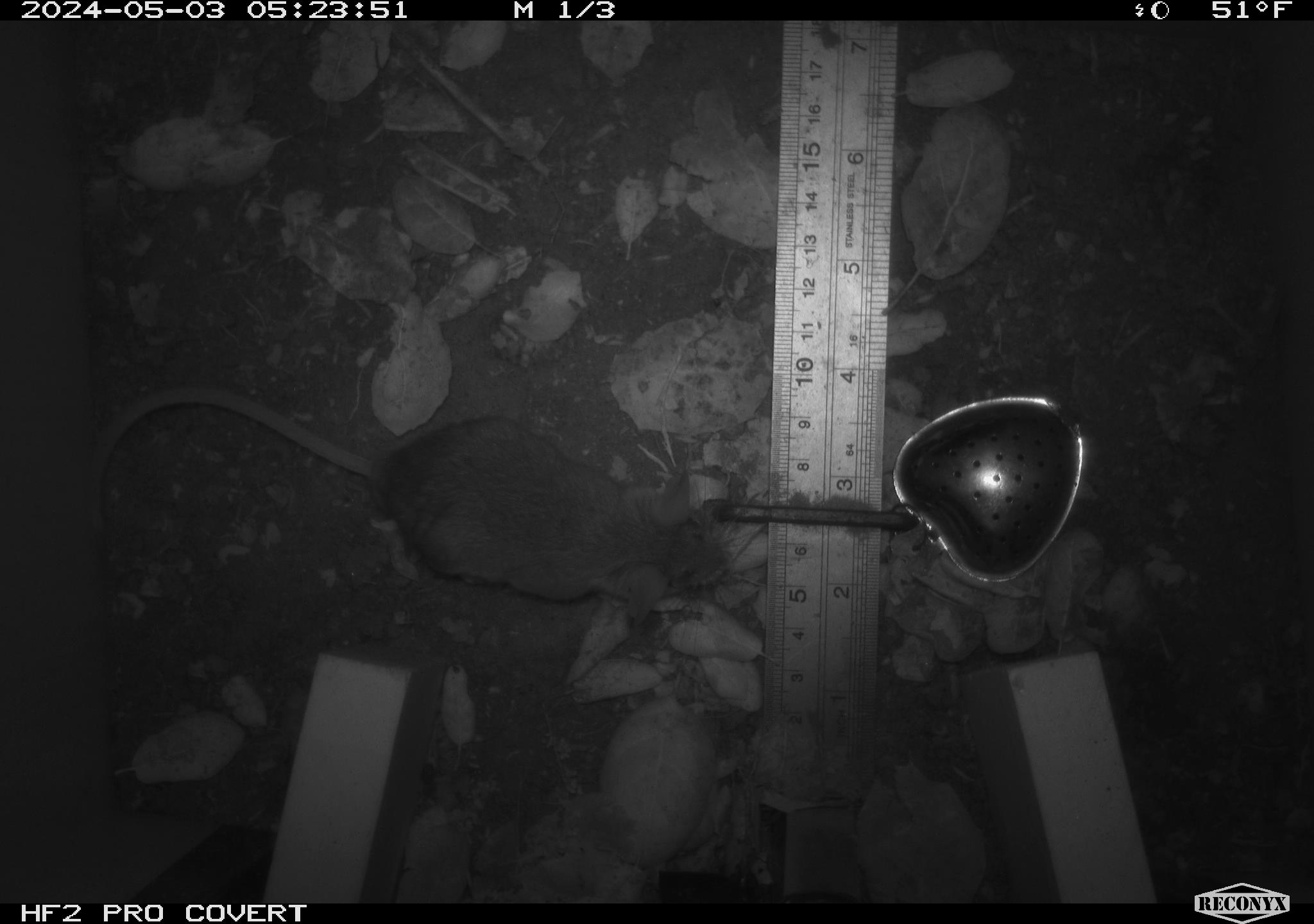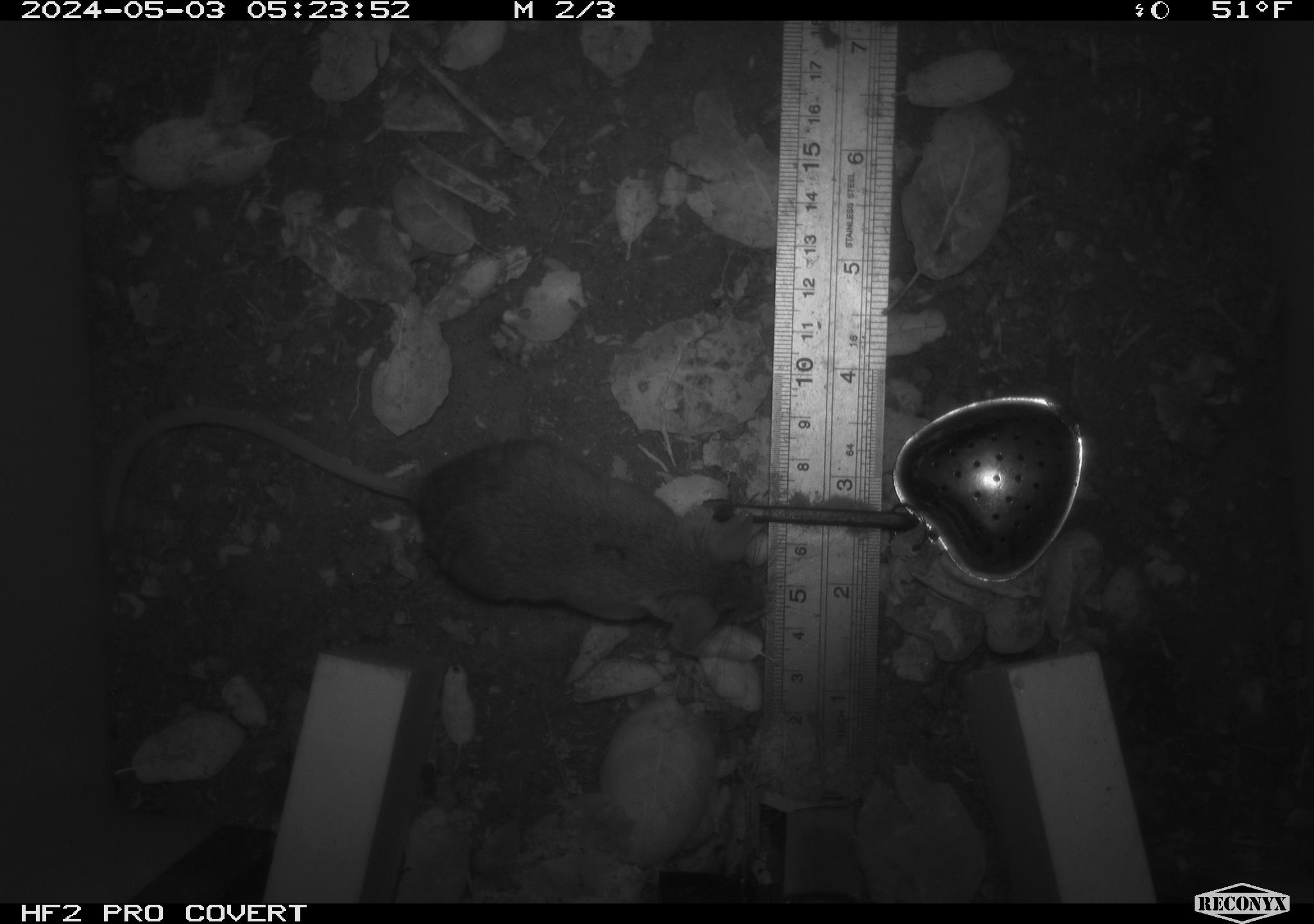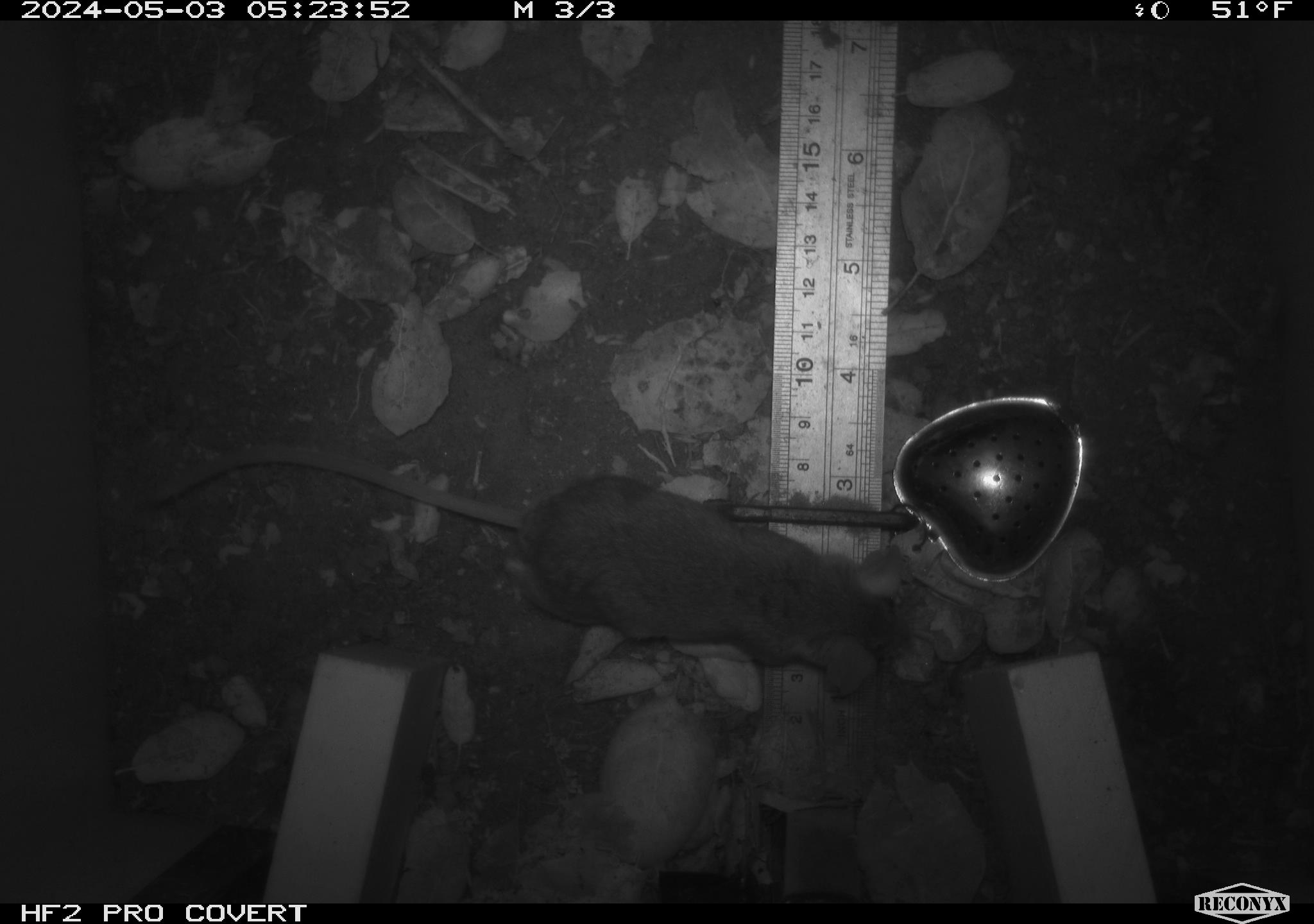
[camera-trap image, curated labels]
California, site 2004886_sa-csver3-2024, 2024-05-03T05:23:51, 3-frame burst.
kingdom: Animalia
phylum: Chordata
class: Mammalia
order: Rodentia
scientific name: Rodentia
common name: rodent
Rodent (Rodentia).